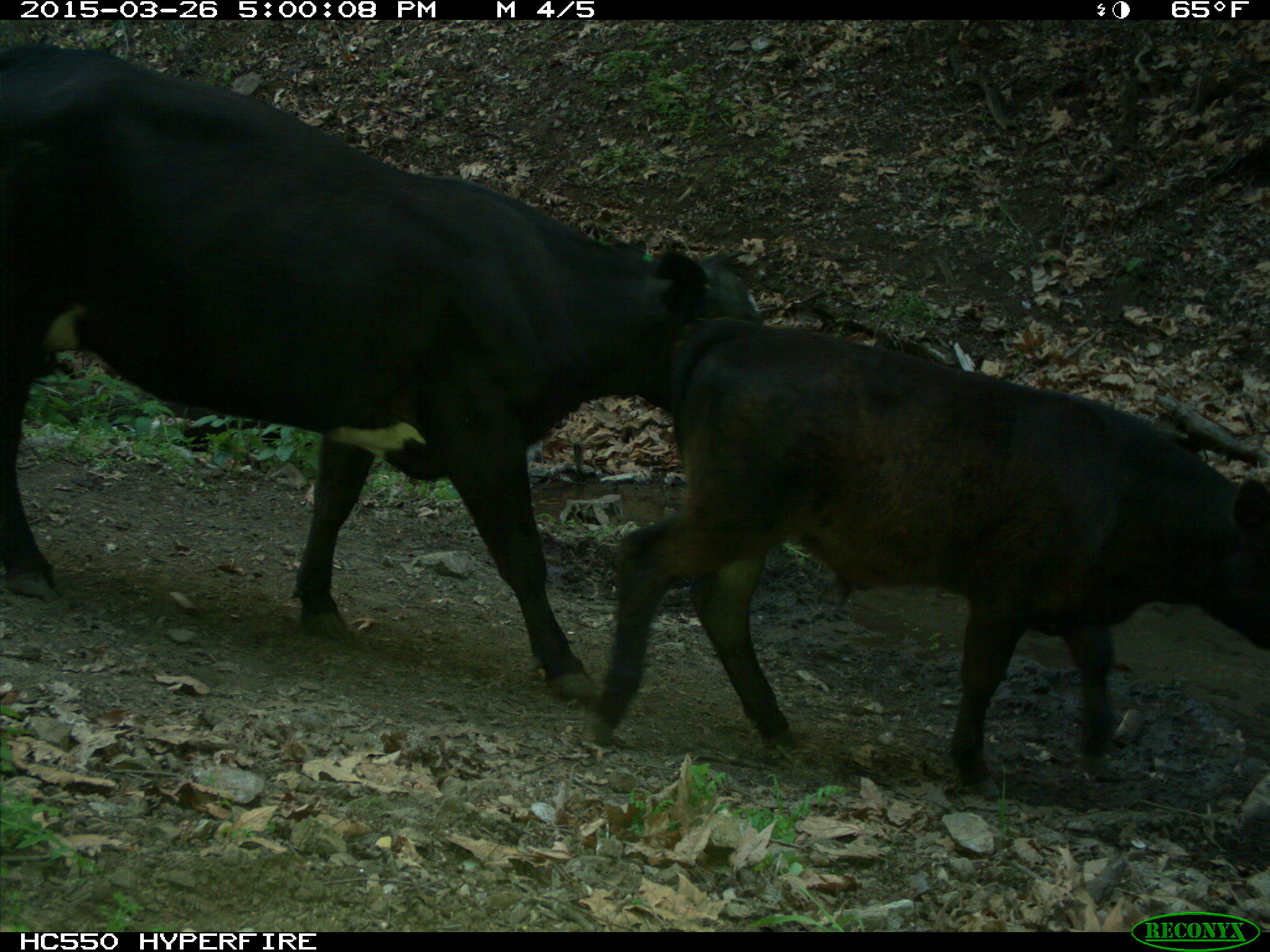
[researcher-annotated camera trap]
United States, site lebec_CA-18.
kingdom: Animalia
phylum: Chordata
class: Mammalia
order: Artiodactyla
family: Bovidae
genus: Bos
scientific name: Bos taurus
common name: domestic cow